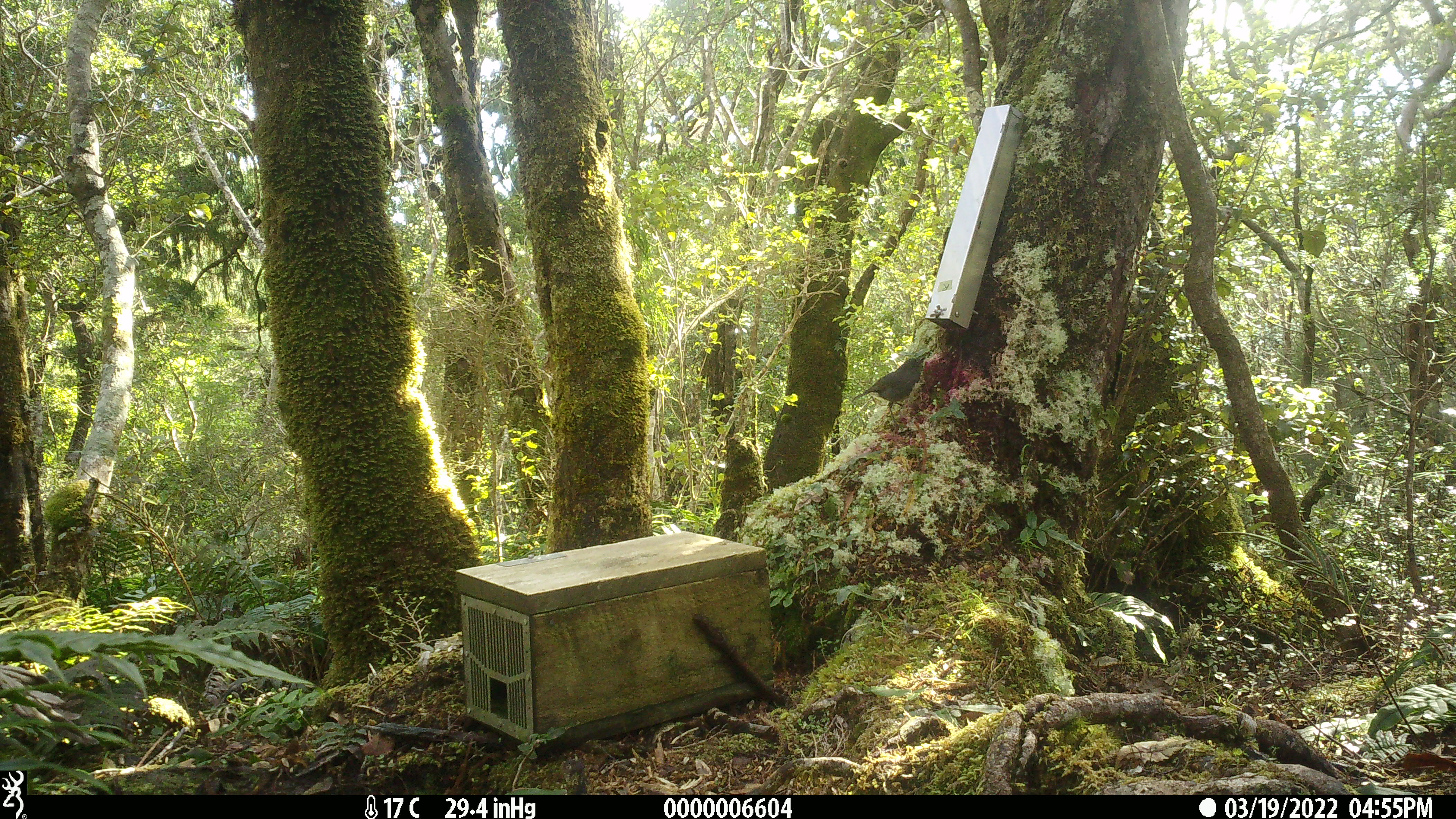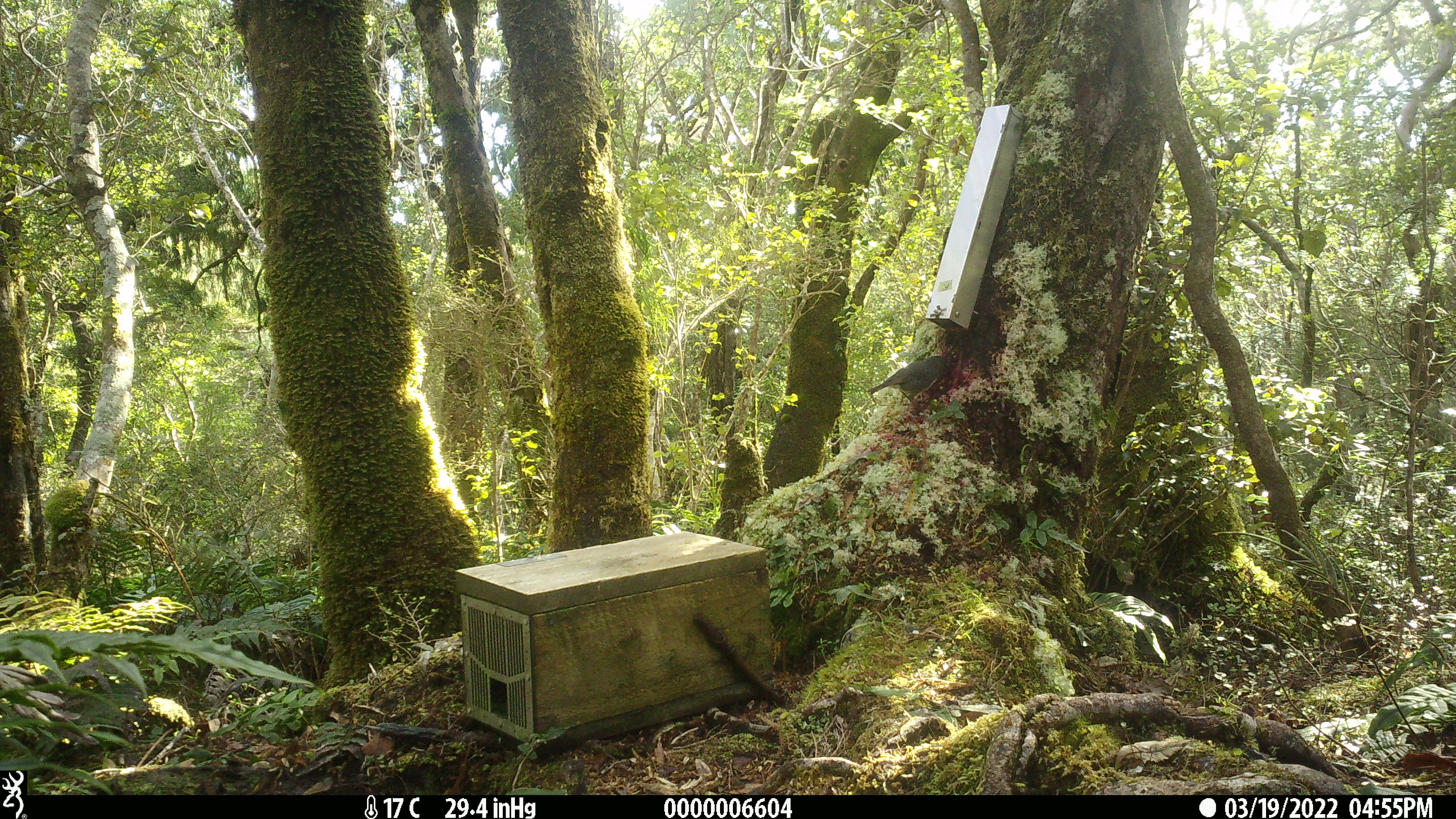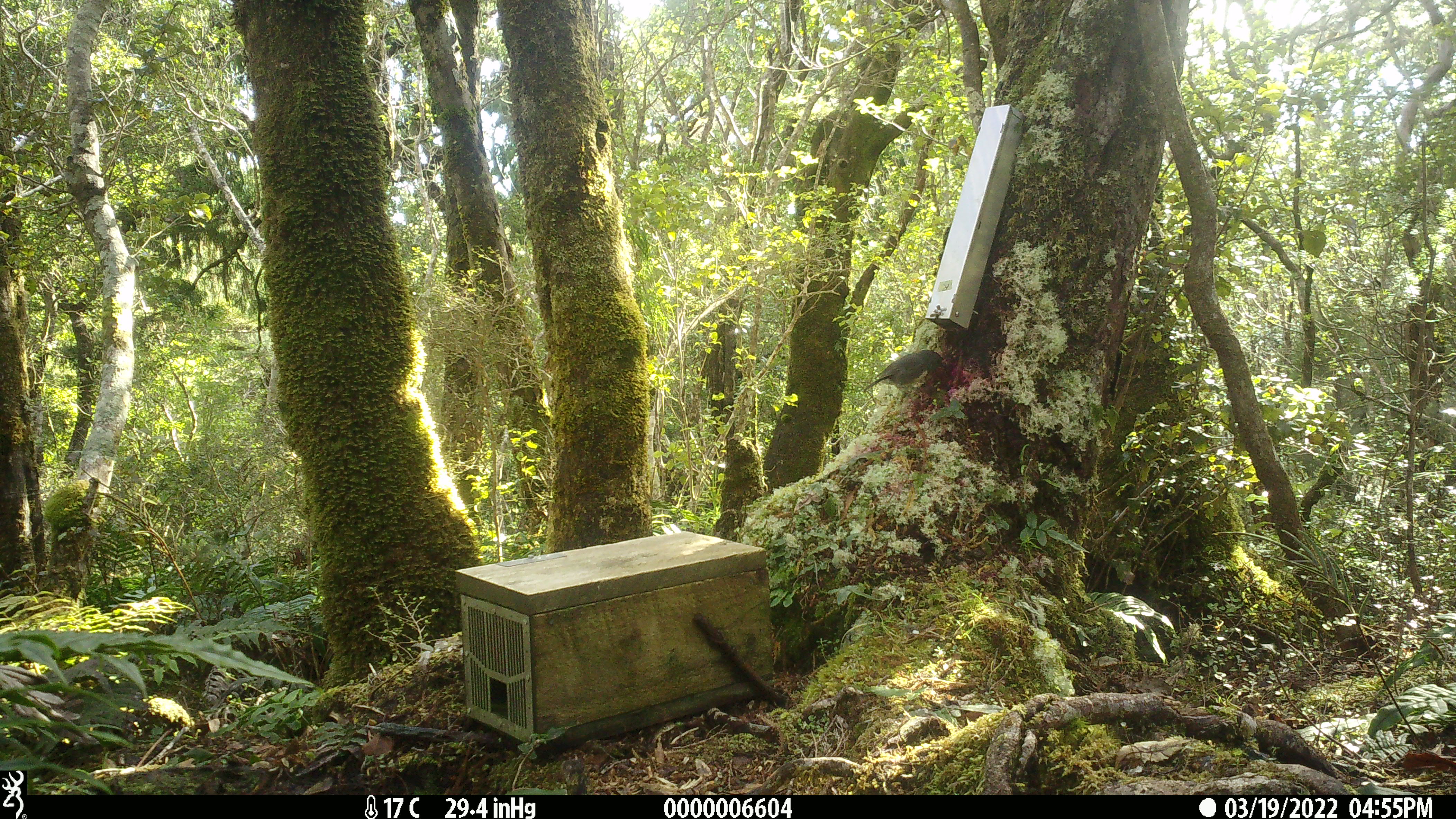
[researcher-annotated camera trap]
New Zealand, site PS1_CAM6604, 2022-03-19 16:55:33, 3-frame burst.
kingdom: Animalia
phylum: Chordata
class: Aves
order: Passeriformes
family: Petroicidae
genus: Petroica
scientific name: Petroica australis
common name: new zealand robin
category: robin